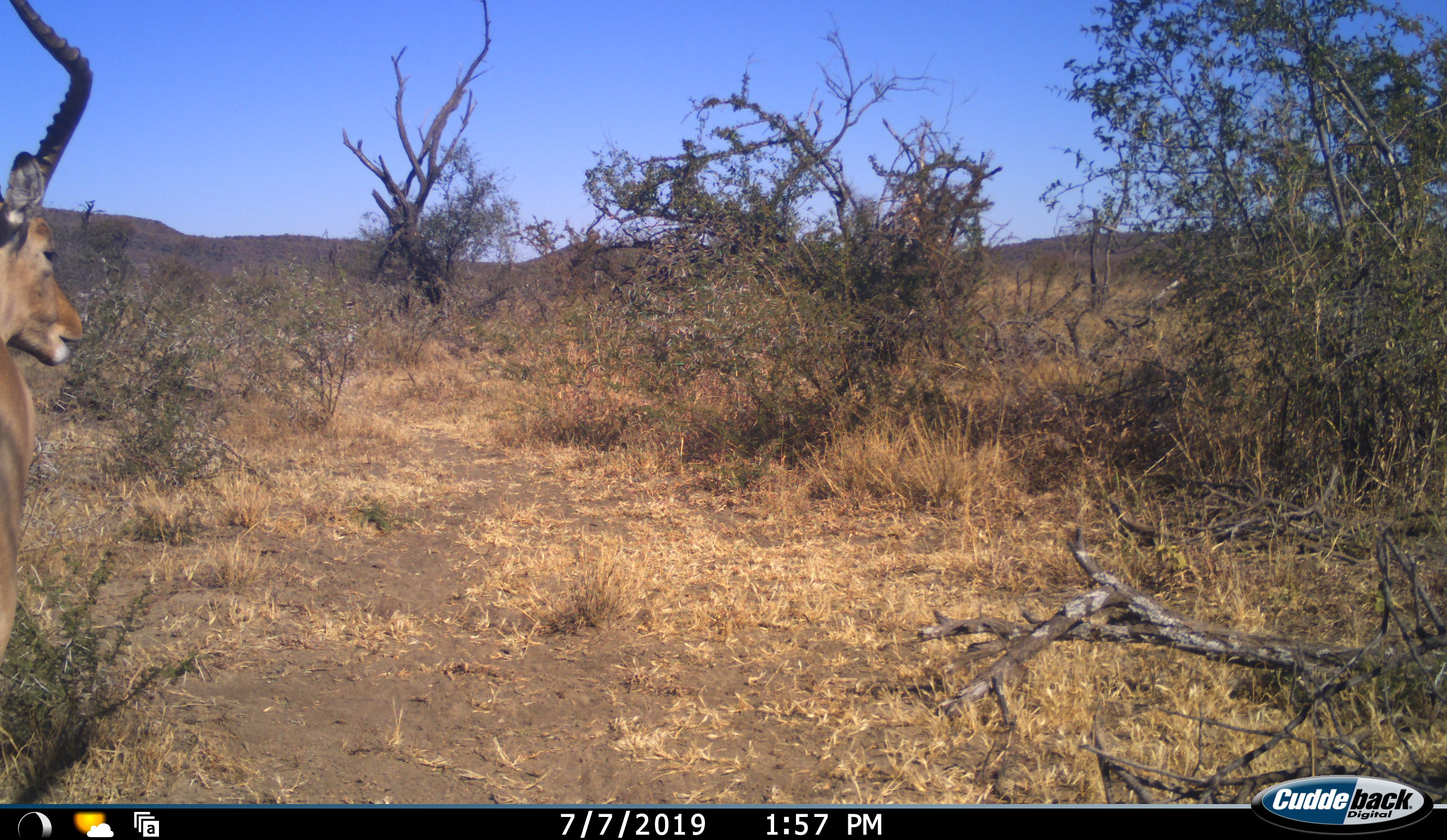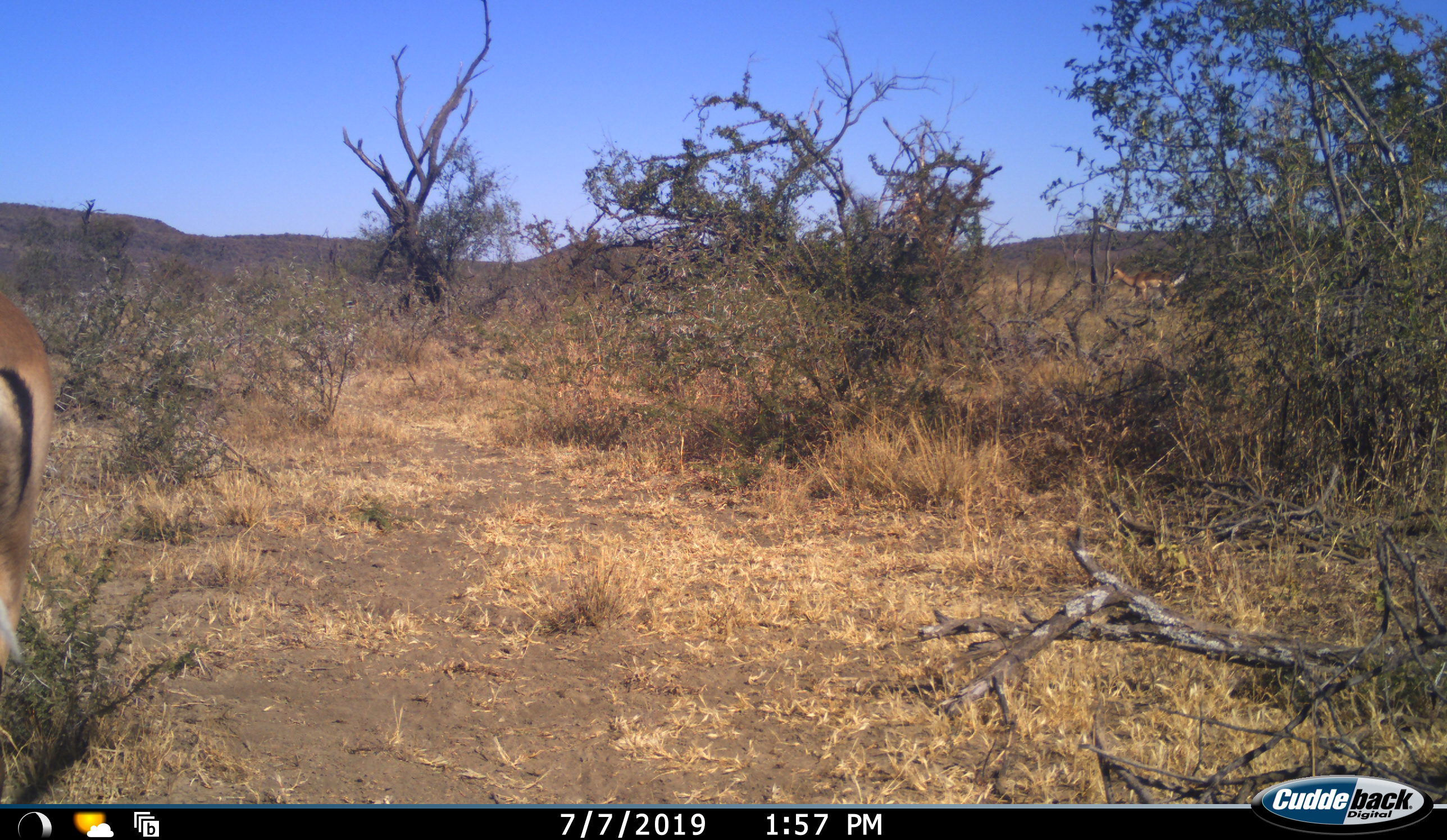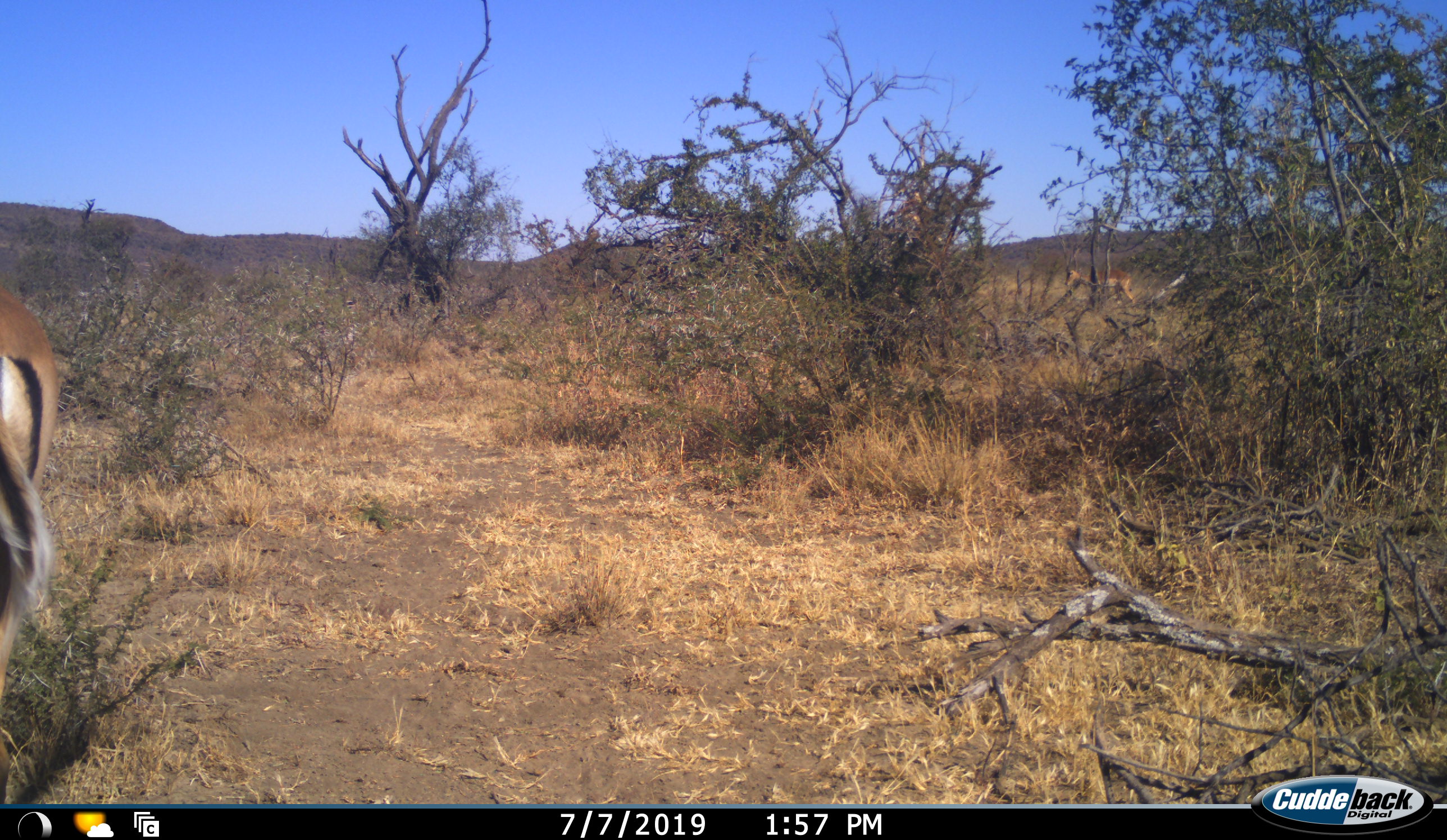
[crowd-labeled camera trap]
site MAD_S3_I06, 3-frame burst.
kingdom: Animalia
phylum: Chordata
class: Mammalia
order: Artiodactyla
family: Bovidae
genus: Aepyceros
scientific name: Aepyceros melampus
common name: impala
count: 1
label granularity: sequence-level